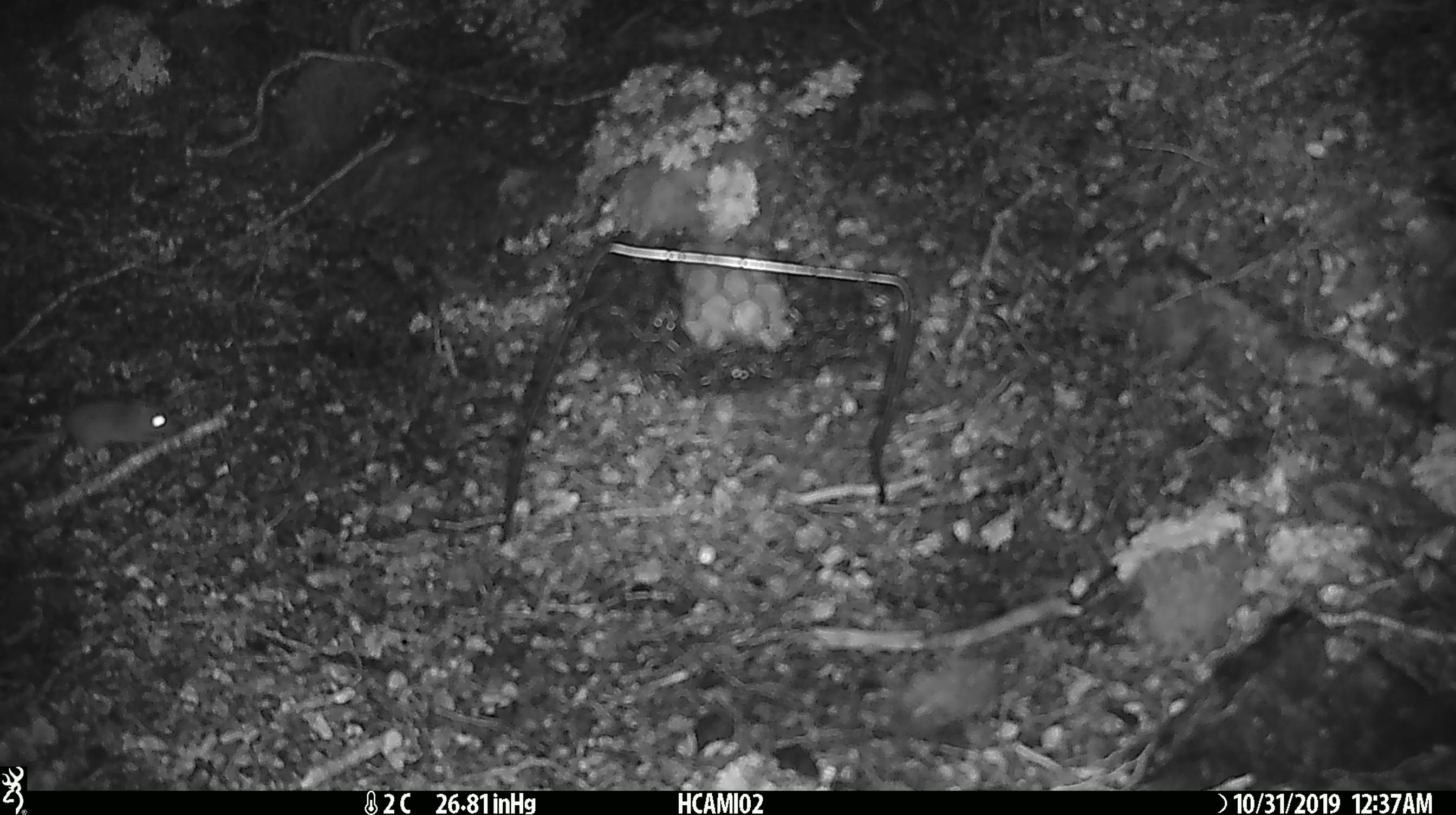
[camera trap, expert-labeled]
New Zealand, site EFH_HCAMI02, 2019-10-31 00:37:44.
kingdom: Animalia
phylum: Chordata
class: Mammalia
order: Rodentia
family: Muridae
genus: Mus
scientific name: Mus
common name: mouse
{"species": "mouse (Mus)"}